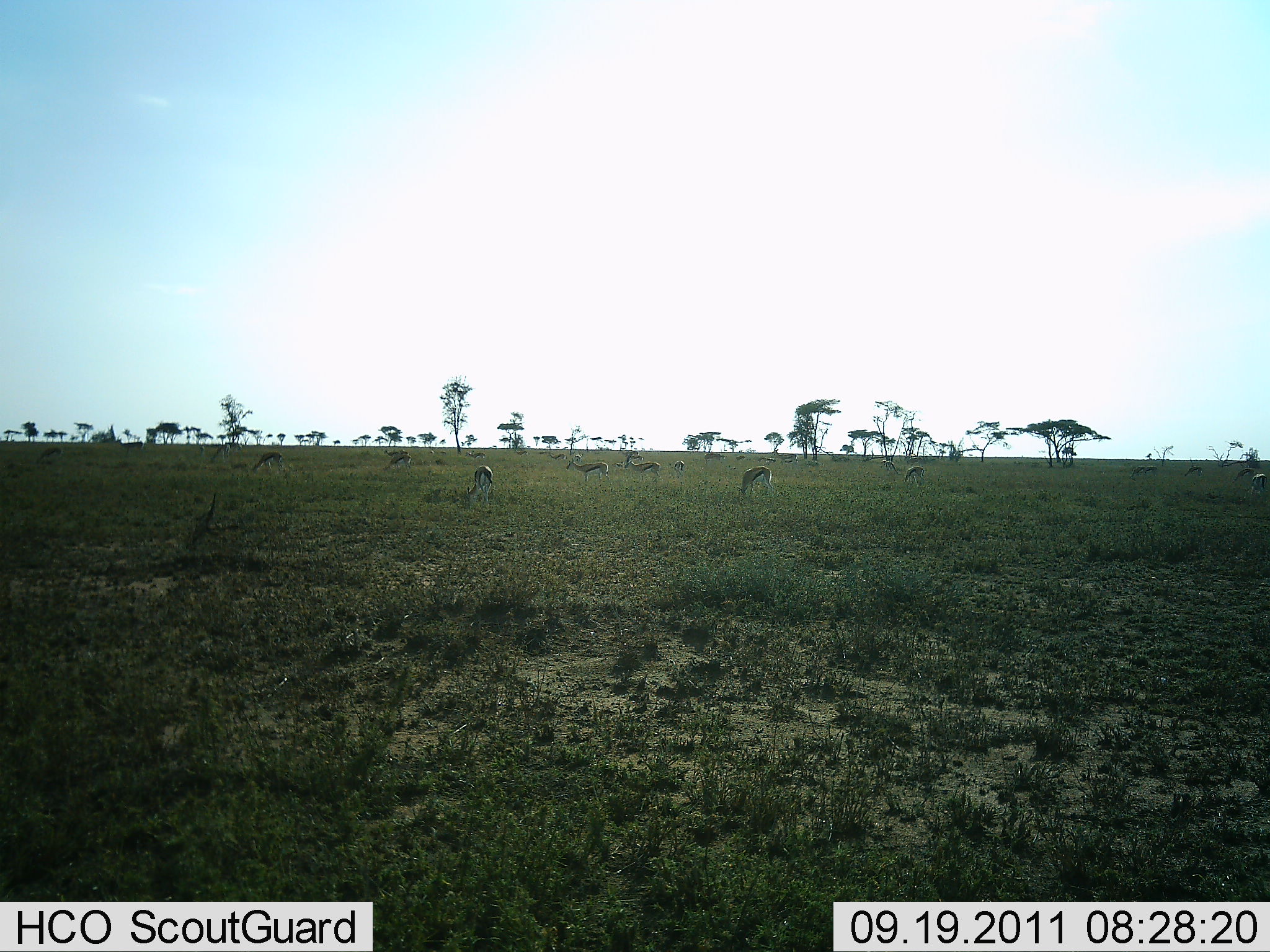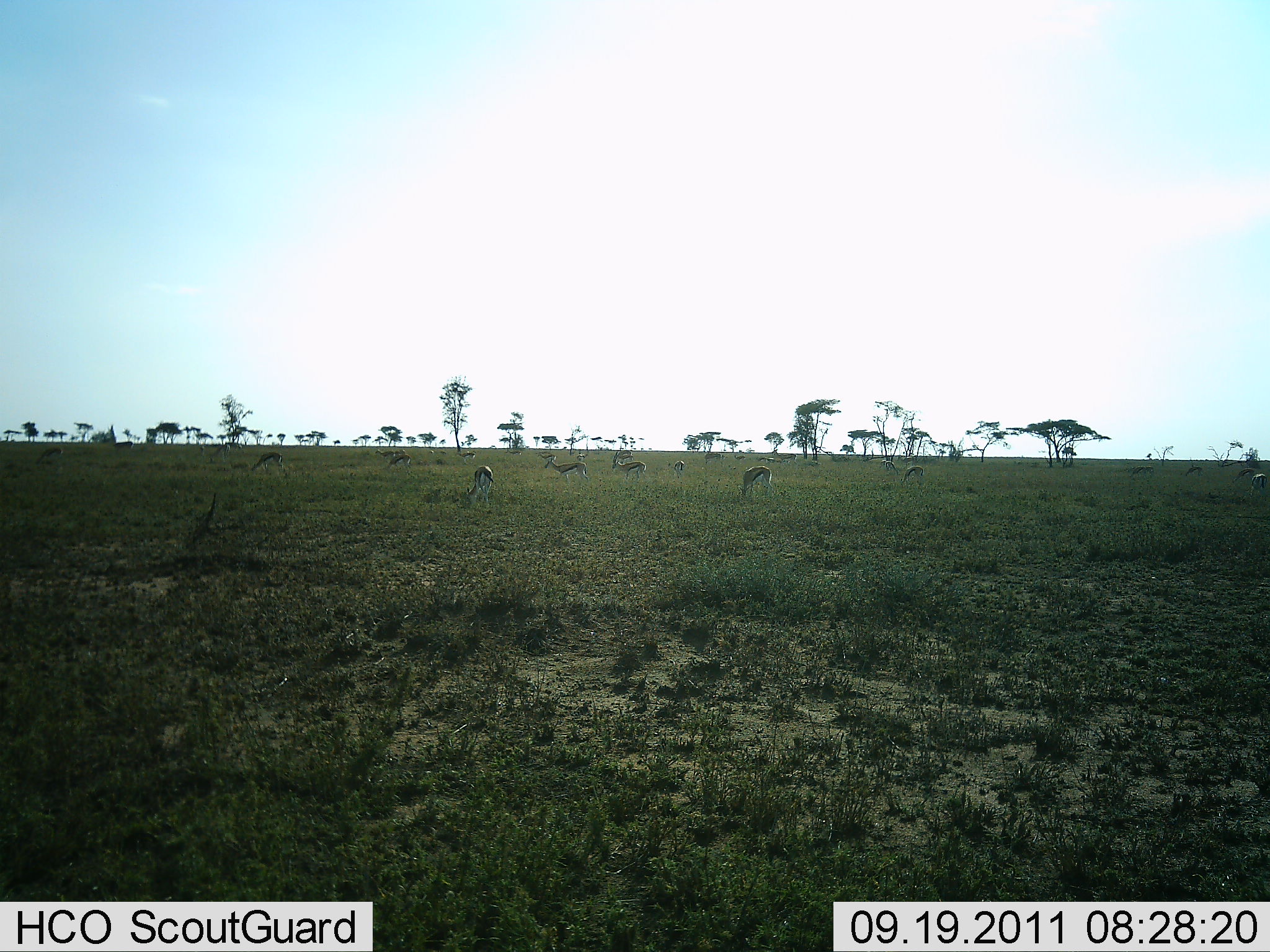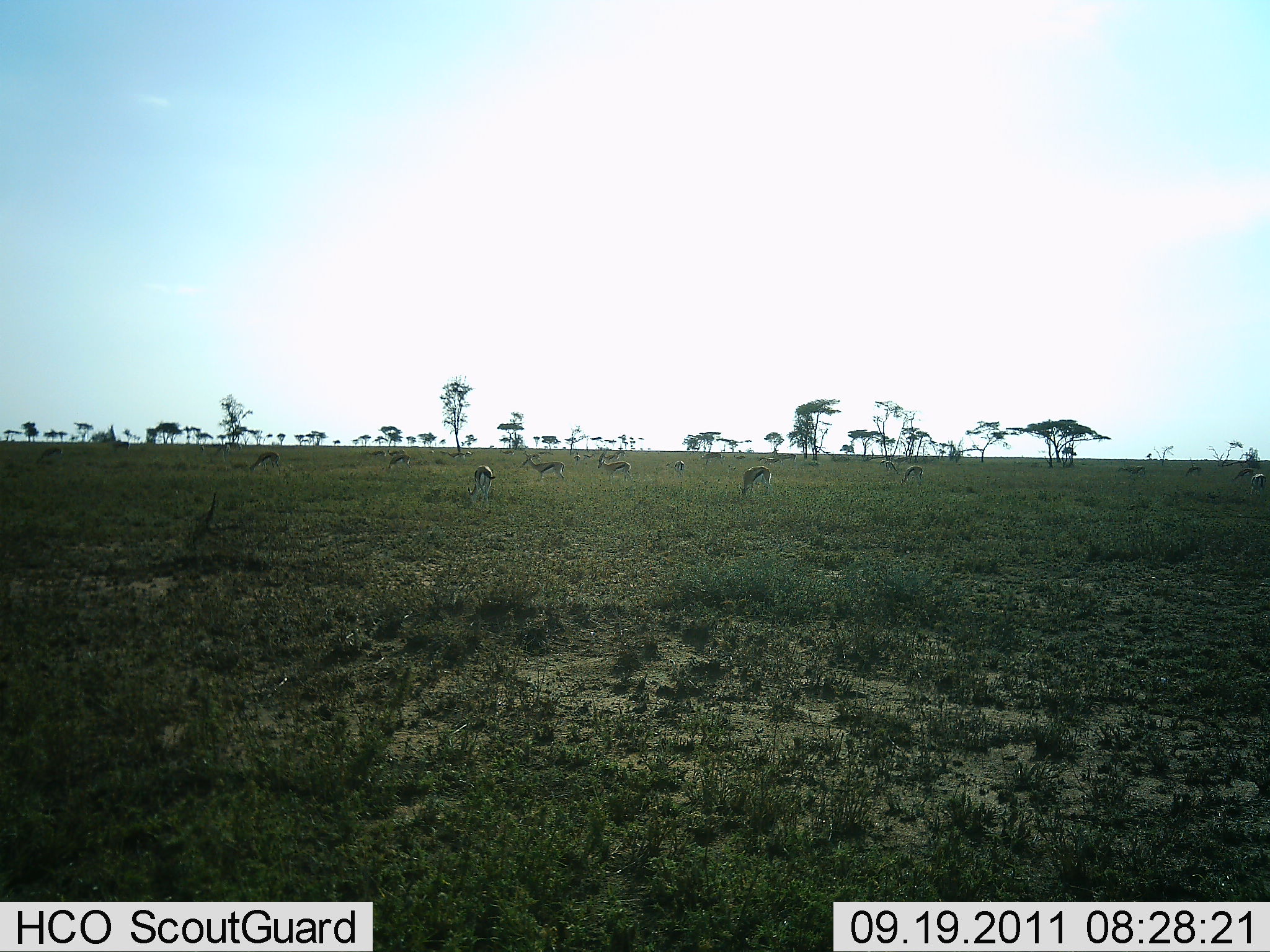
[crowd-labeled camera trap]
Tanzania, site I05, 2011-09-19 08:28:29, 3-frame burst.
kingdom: Animalia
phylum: Chordata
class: Mammalia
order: Artiodactyla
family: Bovidae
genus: Eudorcas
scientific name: Eudorcas thomsonii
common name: thomson's gazelle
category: gazellethomsons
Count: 11-50.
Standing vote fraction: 50%.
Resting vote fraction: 8%.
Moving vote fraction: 50%.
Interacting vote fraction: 8%.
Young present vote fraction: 0%.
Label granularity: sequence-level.